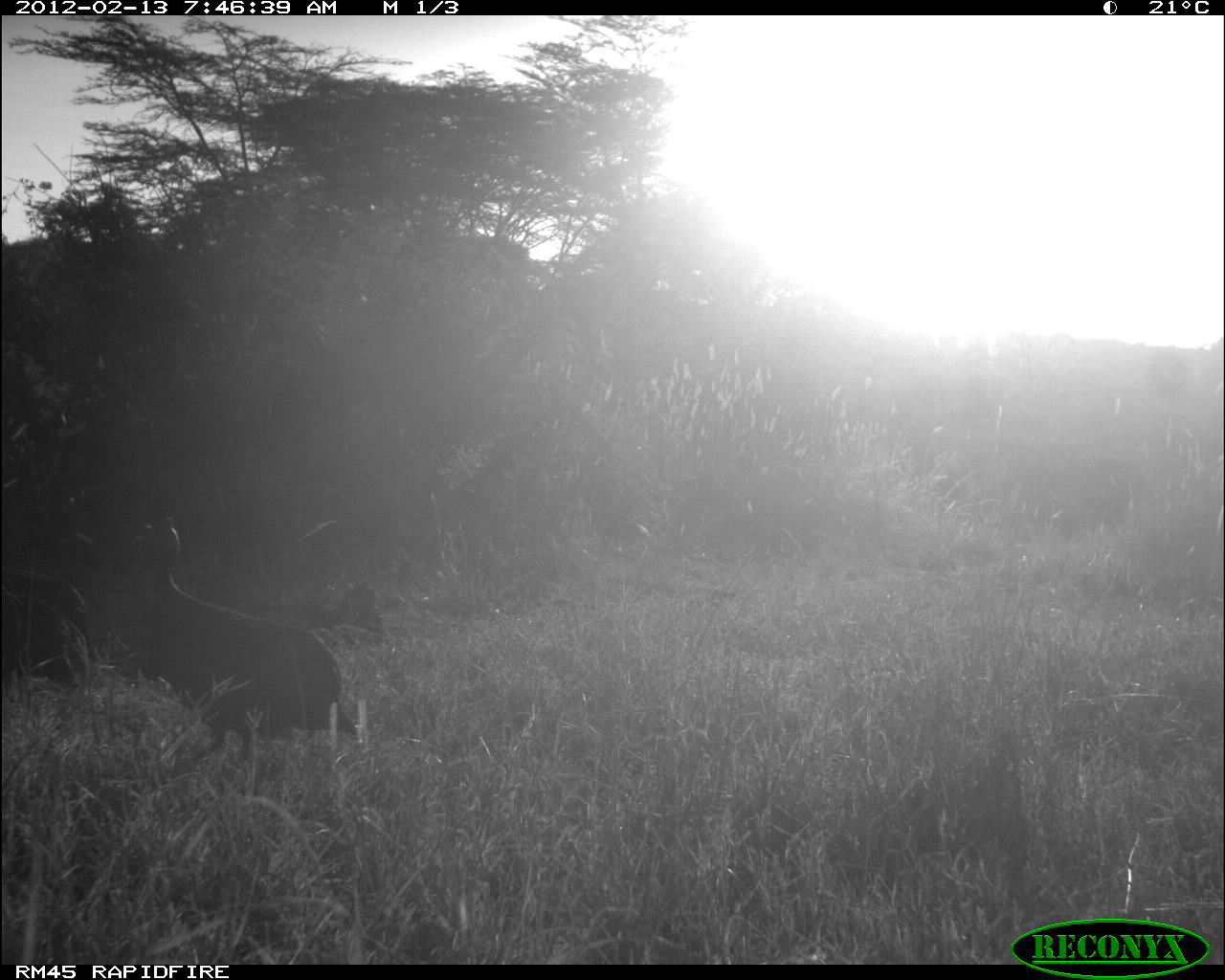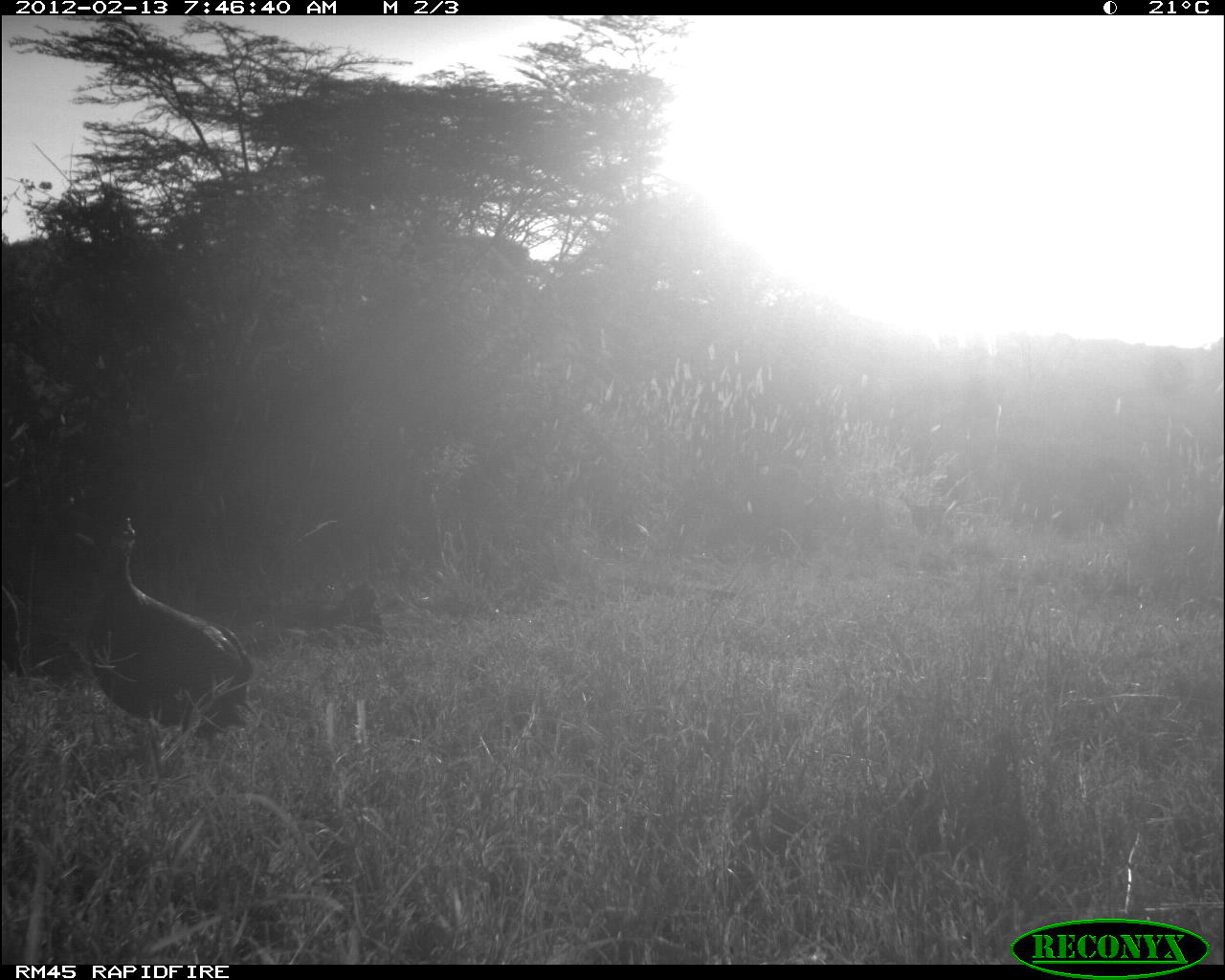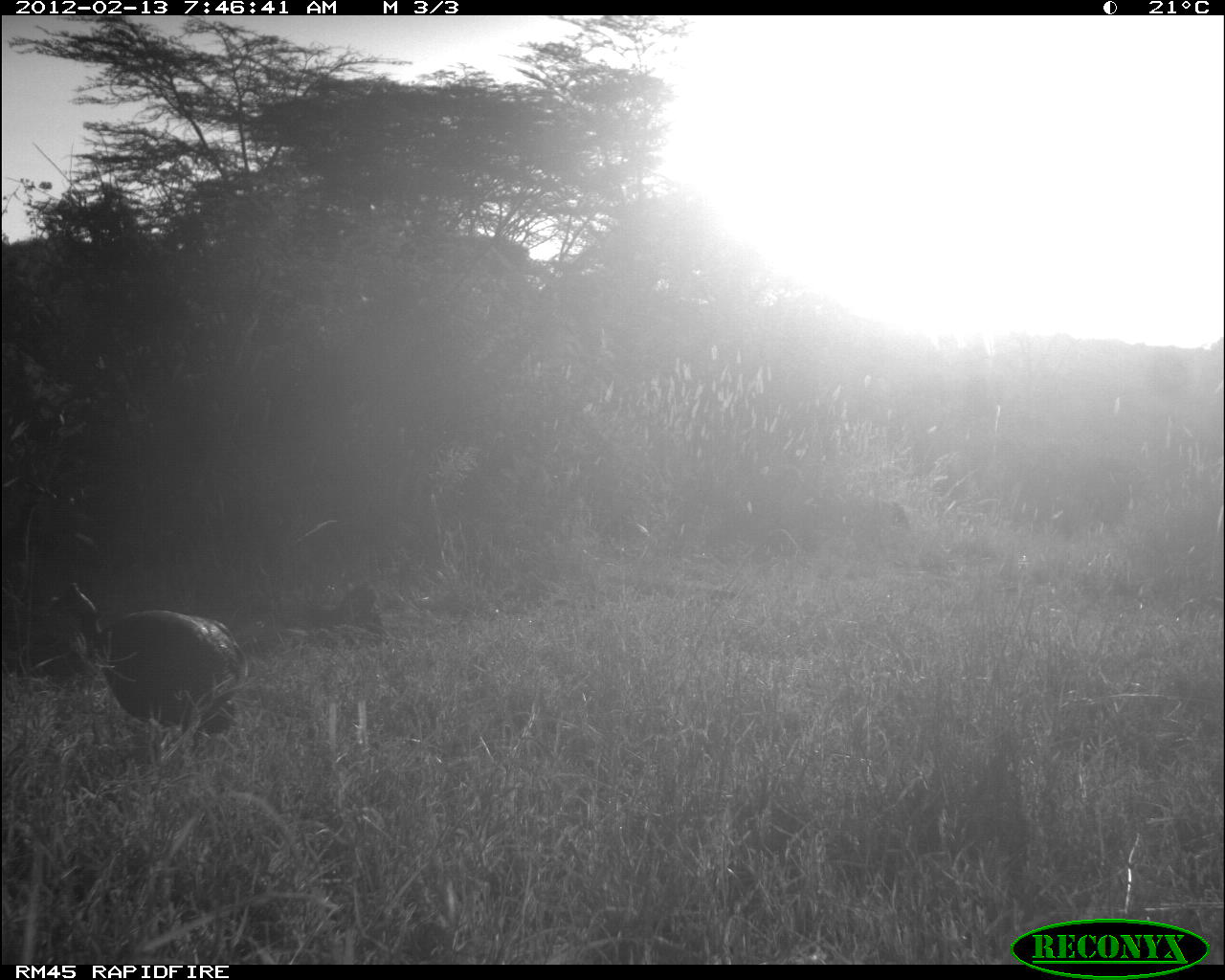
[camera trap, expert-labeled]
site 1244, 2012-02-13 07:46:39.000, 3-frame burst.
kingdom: Animalia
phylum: Chordata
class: Aves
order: Galliformes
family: Numididae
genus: Numida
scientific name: Numida meleagris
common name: helmeted guineafowl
Numida meleagris (helmeted guineafowl), count 2.